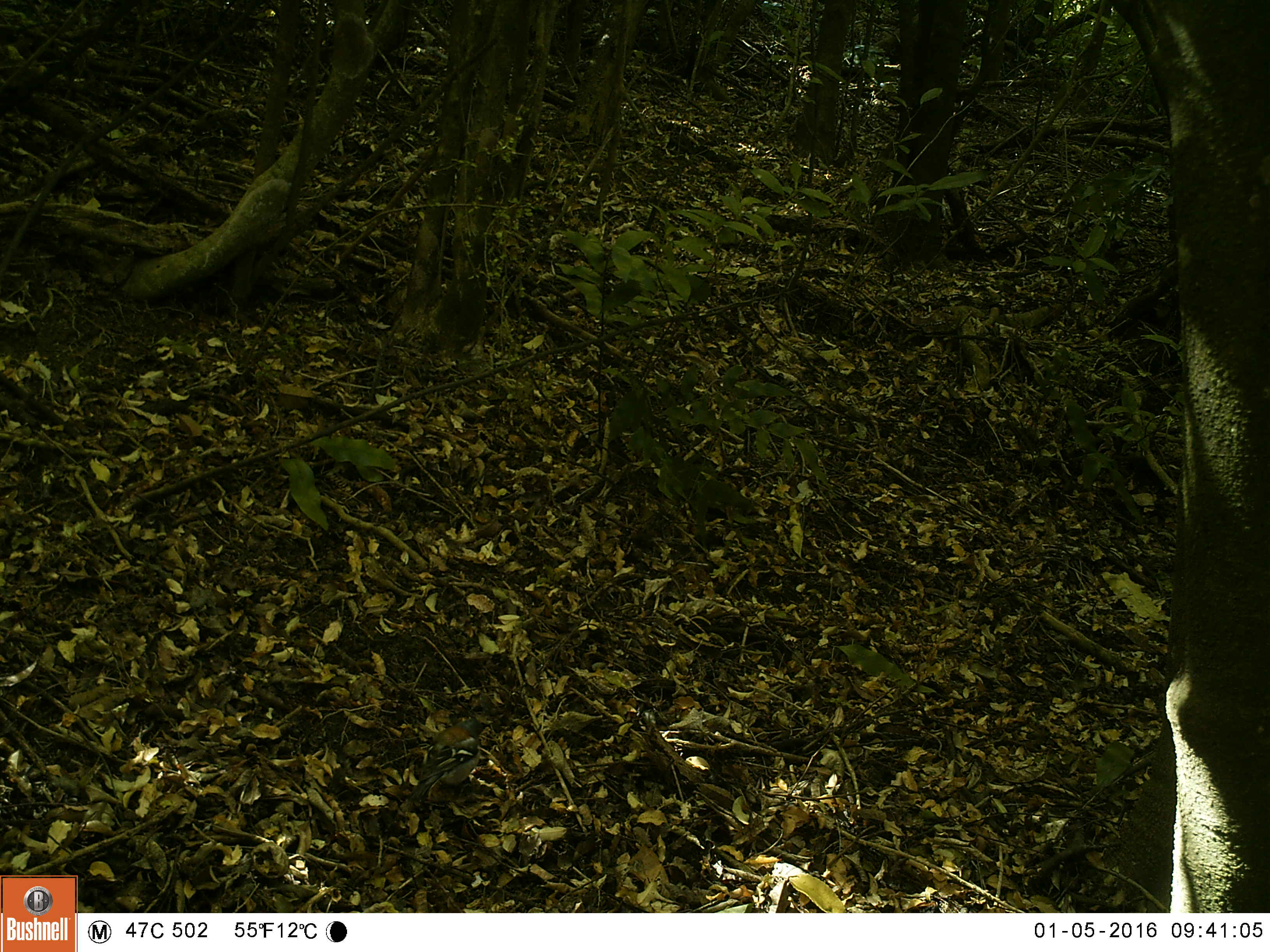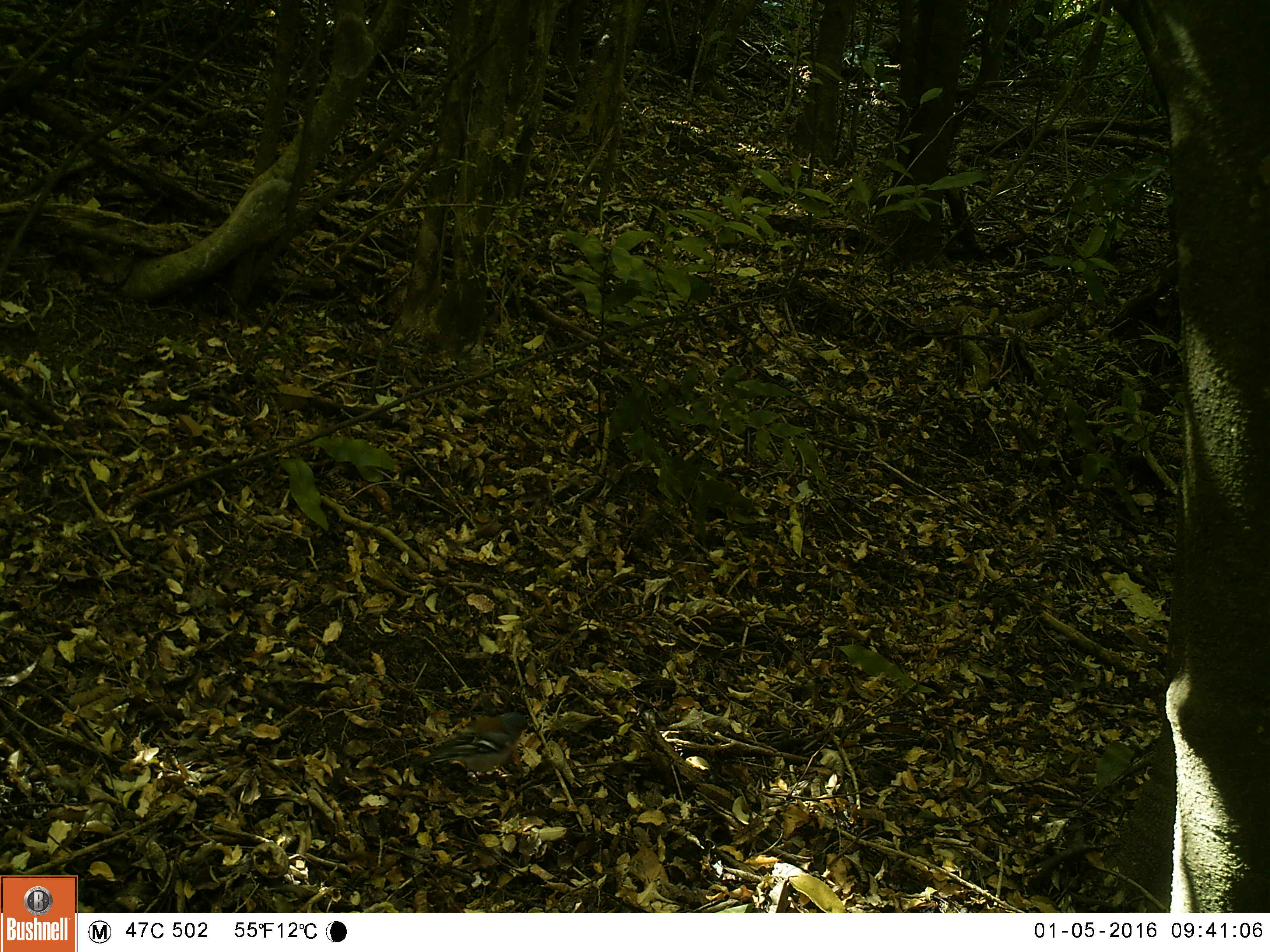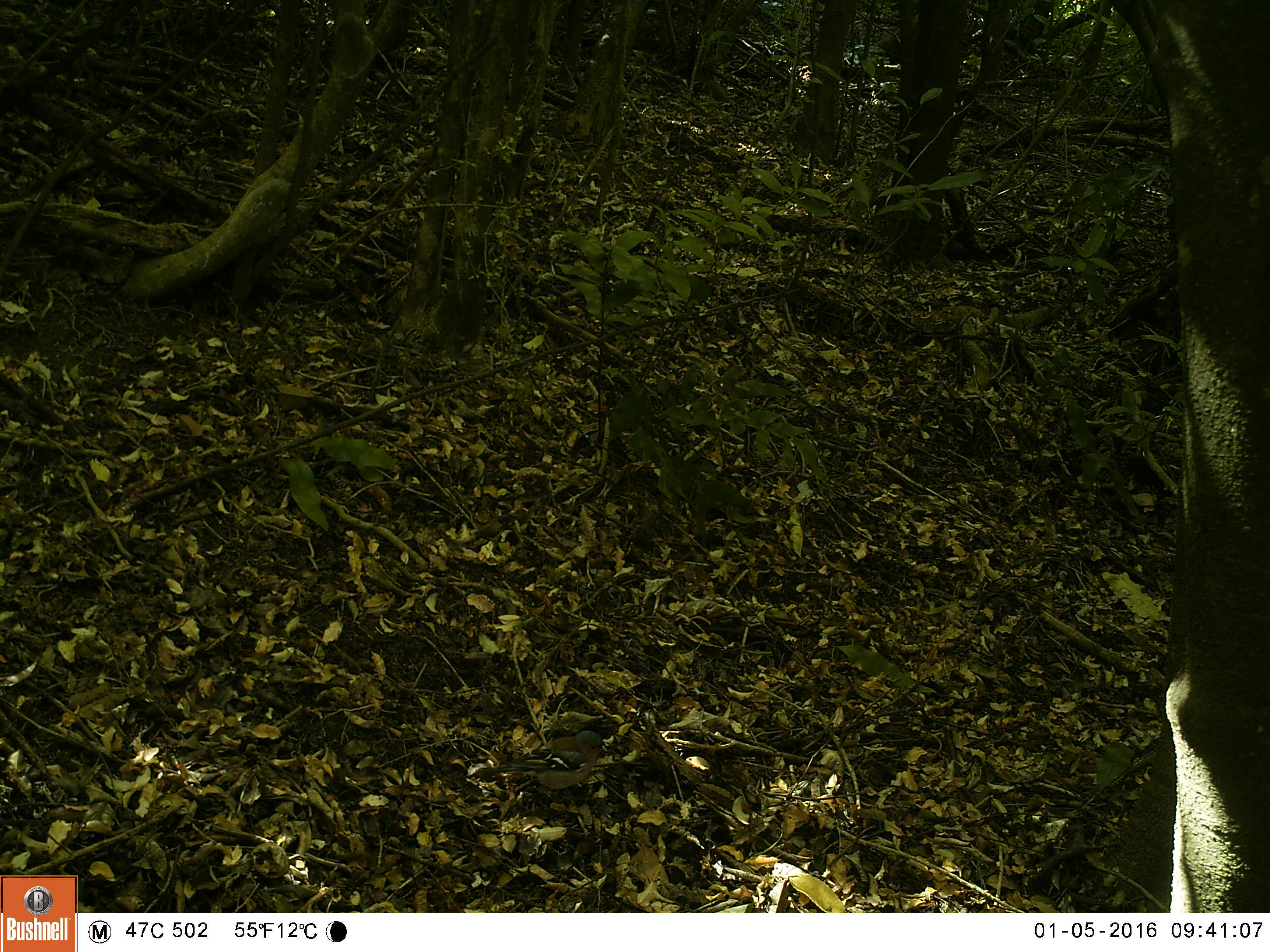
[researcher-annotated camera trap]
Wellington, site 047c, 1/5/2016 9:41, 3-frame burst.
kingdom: Animalia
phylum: Chordata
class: Aves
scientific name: Aves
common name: bird